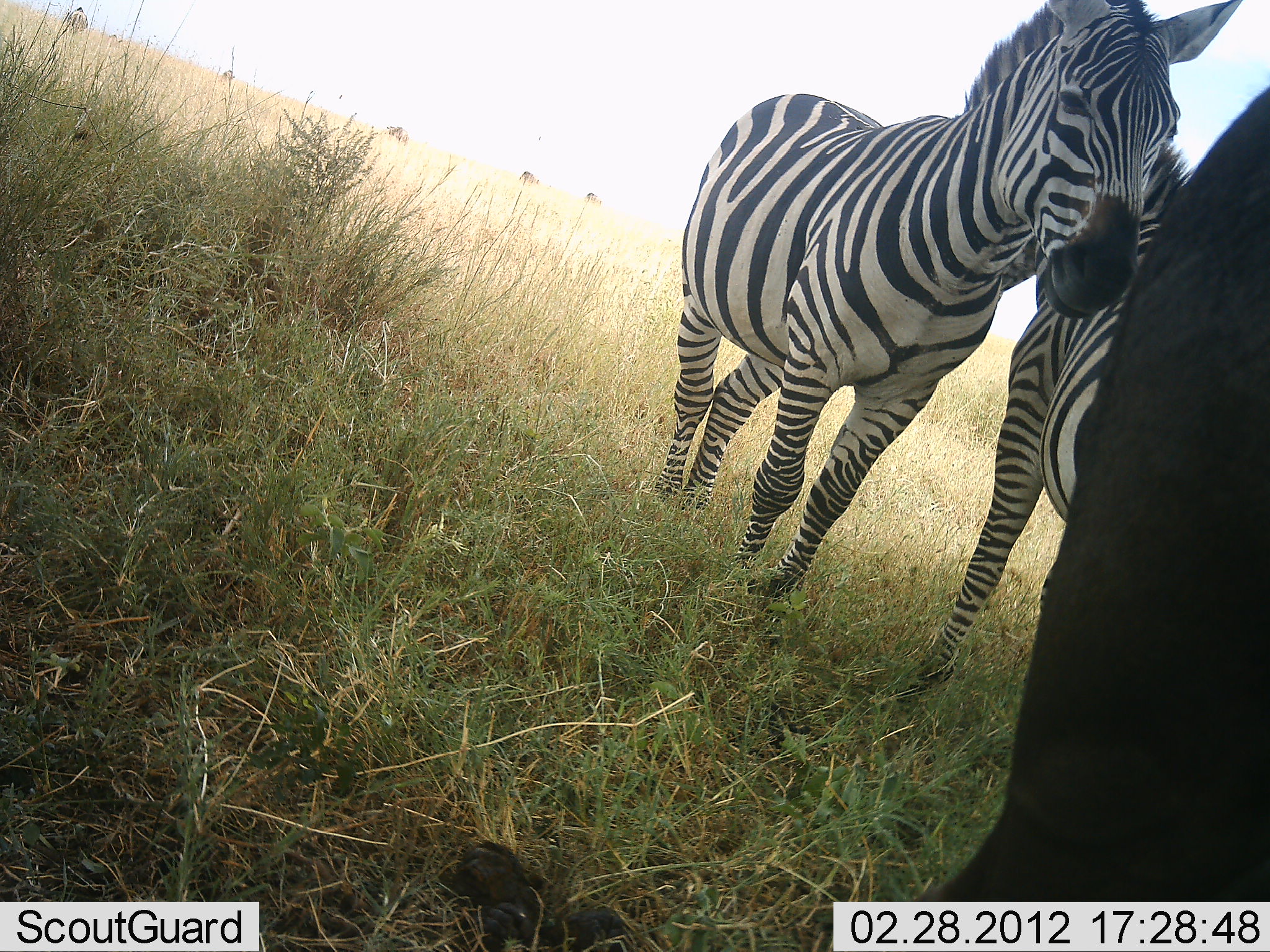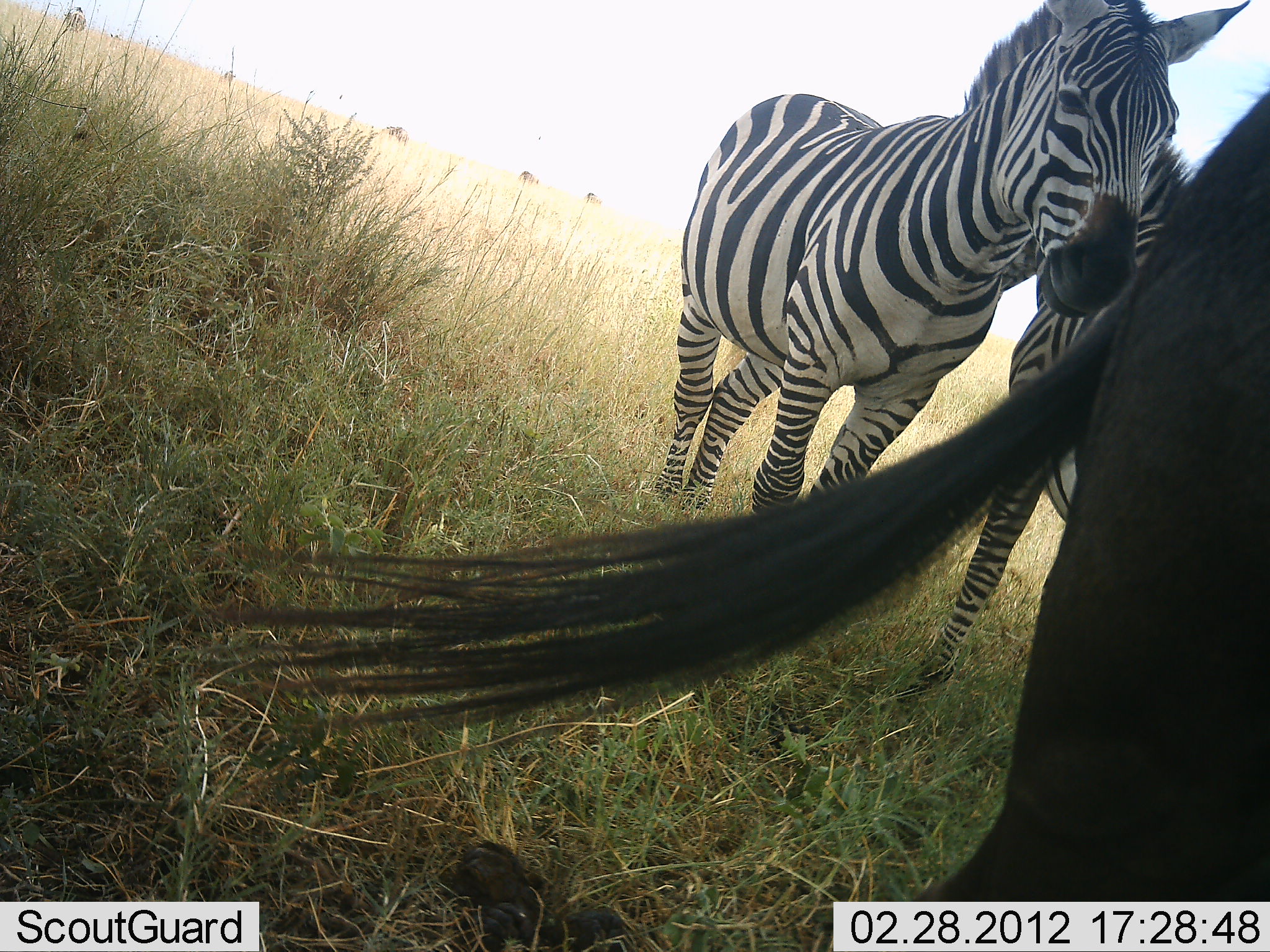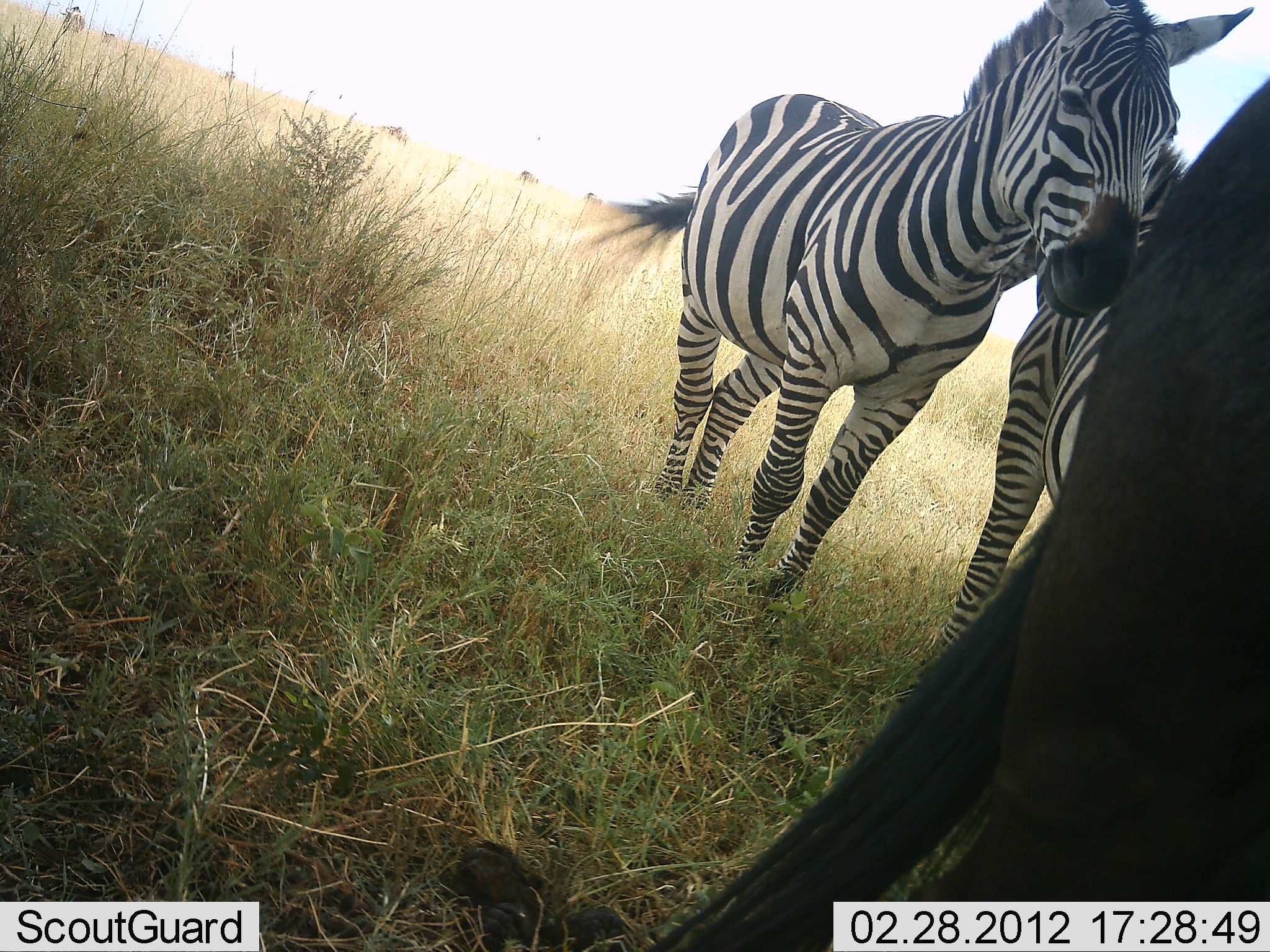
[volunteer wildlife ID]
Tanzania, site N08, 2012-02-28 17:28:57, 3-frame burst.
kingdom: Animalia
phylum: Chordata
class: Mammalia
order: Artiodactyla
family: Bovidae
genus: Connochaetes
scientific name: Connochaetes taurinus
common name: blue wildebeest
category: wildebeest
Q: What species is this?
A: Wildebeest (blue wildebeest) (Connochaetes taurinus).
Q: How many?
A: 1.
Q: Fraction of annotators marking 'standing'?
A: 84%.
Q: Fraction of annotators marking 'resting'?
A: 5%.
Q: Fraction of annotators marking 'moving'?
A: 0%.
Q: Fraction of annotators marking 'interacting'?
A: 0%.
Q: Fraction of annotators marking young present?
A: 5%.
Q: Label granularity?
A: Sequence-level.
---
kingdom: Animalia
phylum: Chordata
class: Mammalia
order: Perissodactyla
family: Equidae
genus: Equus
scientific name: Equus quagga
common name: plains zebra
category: zebra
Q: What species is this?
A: Zebra (plains zebra) (Equus quagga).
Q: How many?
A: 2.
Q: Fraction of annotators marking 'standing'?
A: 91%.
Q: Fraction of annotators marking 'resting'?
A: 3%.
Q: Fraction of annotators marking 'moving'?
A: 6%.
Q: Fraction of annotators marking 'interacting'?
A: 6%.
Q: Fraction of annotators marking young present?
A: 0%.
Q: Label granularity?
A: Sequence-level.